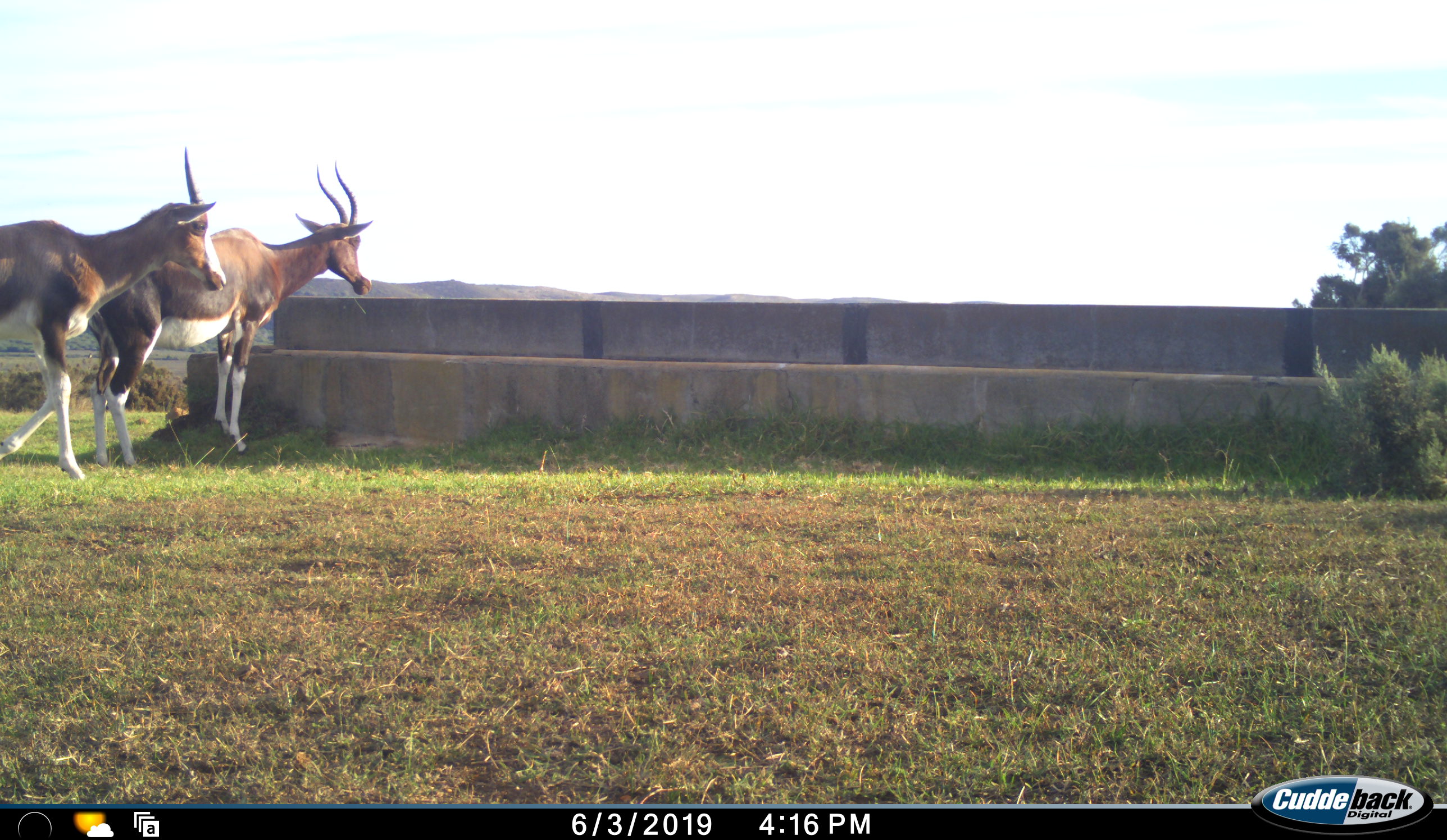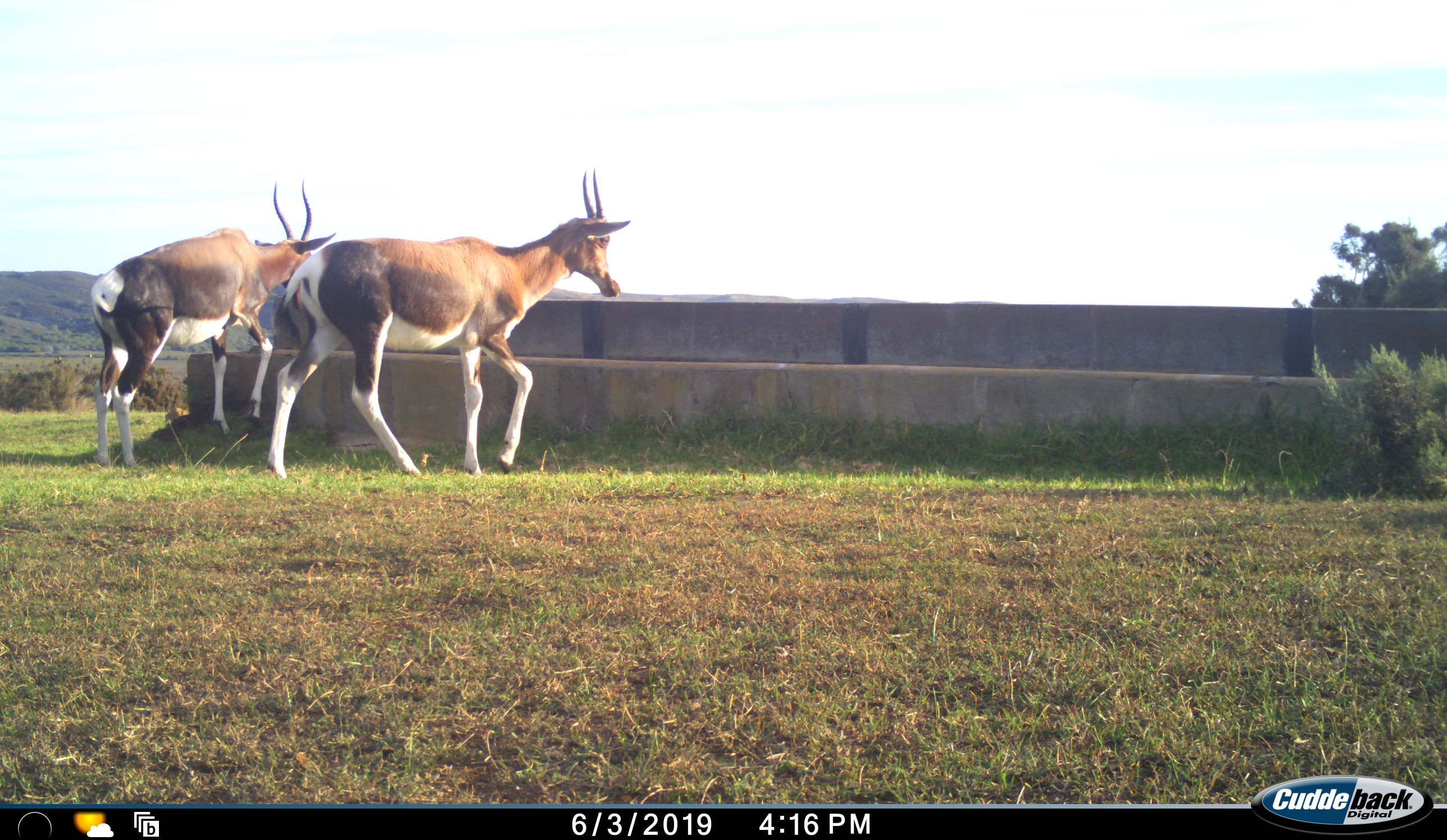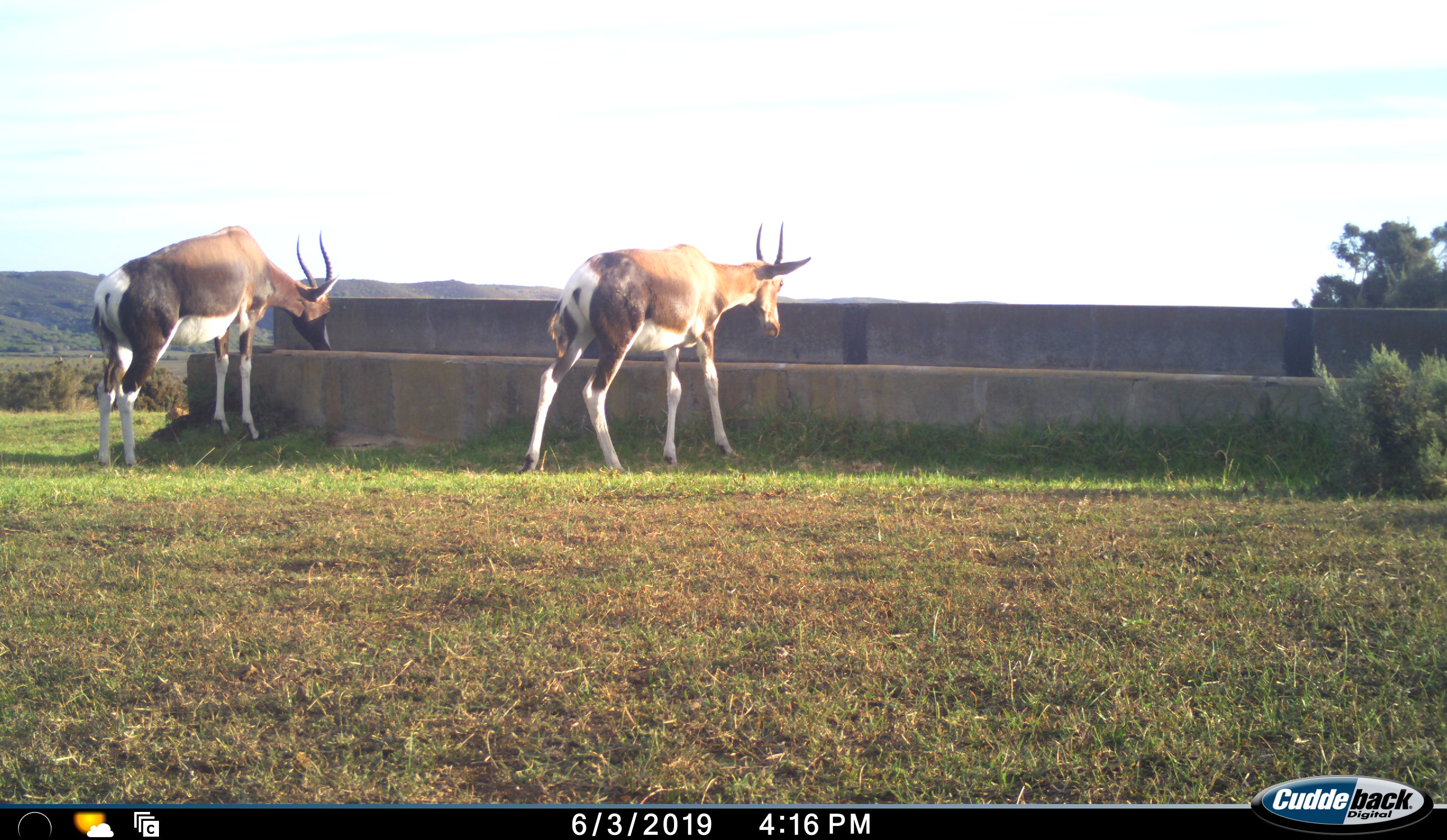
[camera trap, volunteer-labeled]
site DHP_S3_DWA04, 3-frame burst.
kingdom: Animalia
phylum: Chordata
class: Mammalia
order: Artiodactyla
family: Bovidae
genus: Damaliscus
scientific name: Damaliscus pygargus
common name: bontebok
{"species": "bontebok (Damaliscus pygargus)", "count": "2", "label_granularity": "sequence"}